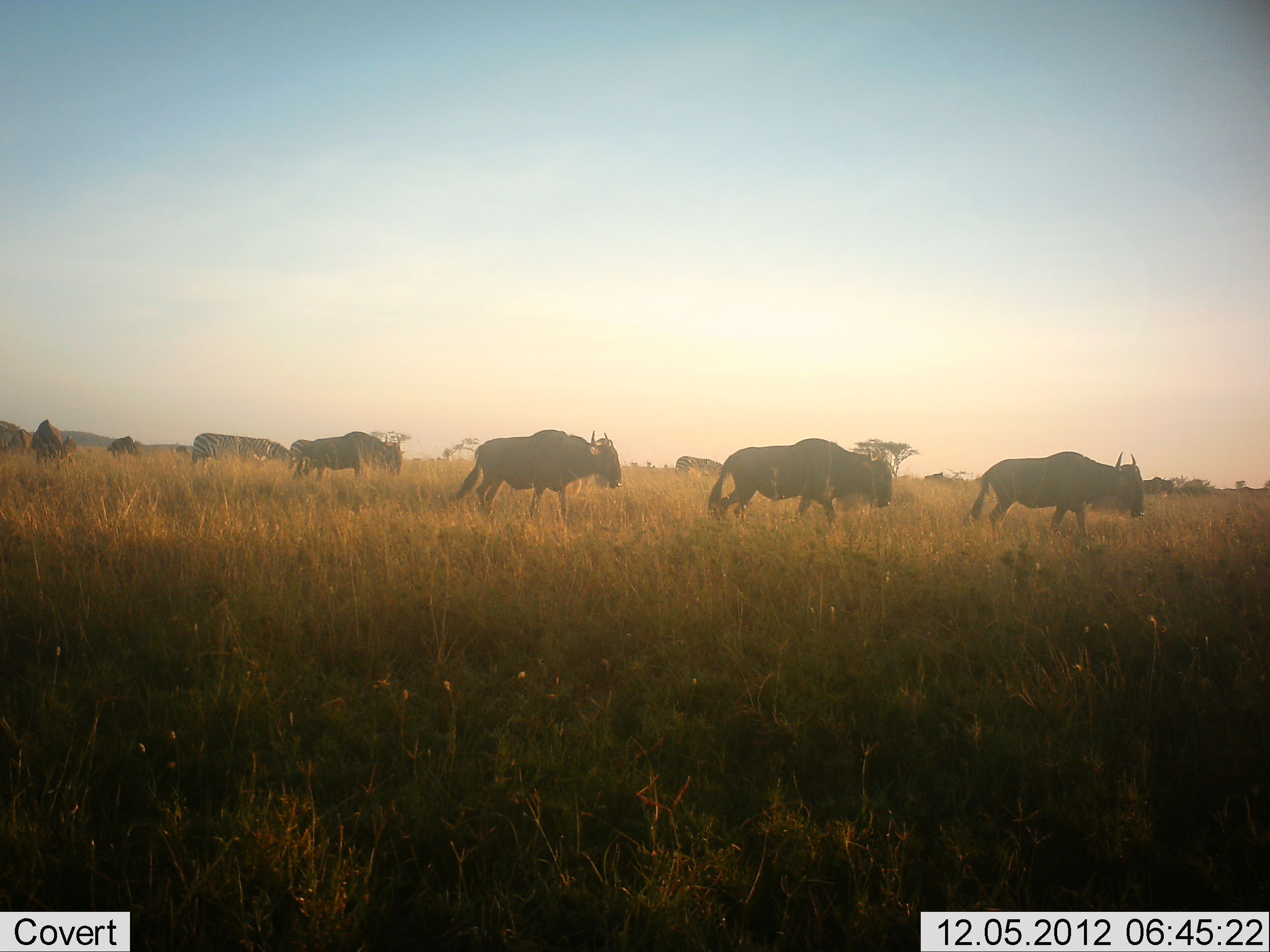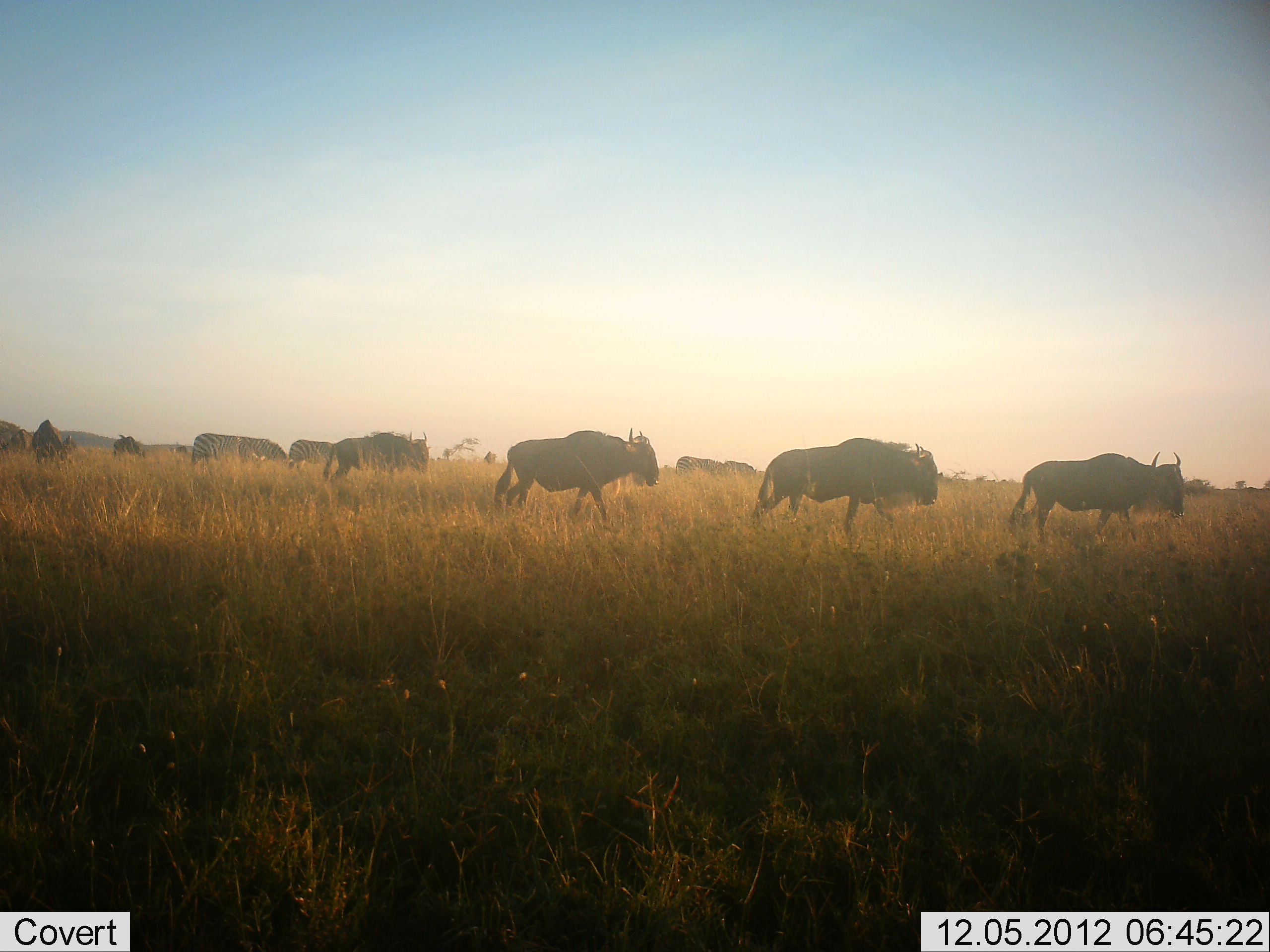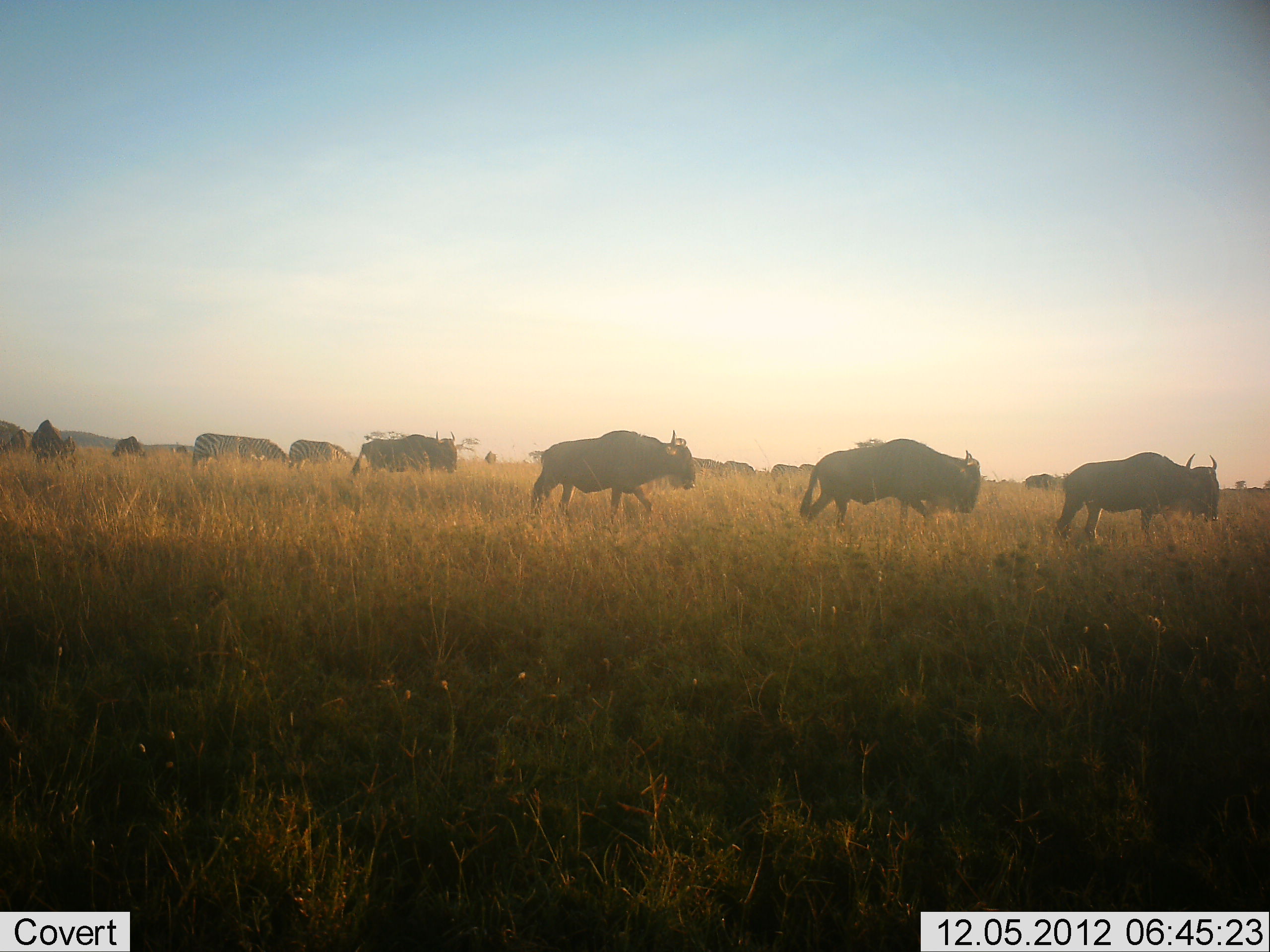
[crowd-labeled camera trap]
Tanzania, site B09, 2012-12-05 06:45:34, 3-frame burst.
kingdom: Animalia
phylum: Chordata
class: Mammalia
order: Artiodactyla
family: Bovidae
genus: Connochaetes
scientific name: Connochaetes taurinus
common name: blue wildebeest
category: wildebeest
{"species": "wildebeest (blue wildebeest) (Connochaetes taurinus)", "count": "10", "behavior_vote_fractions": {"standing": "7%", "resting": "0%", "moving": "100%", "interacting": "7%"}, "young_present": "0%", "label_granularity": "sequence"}